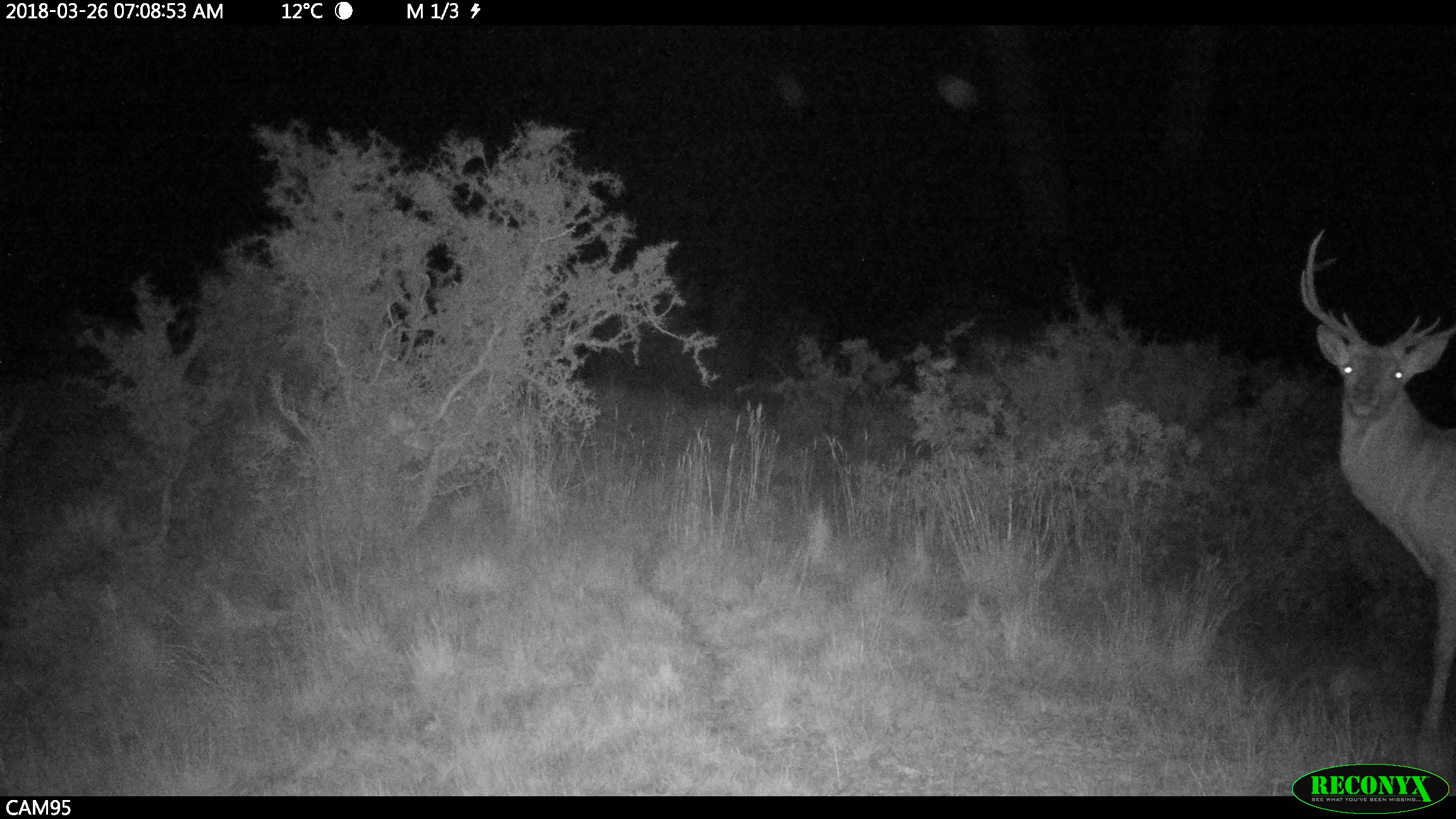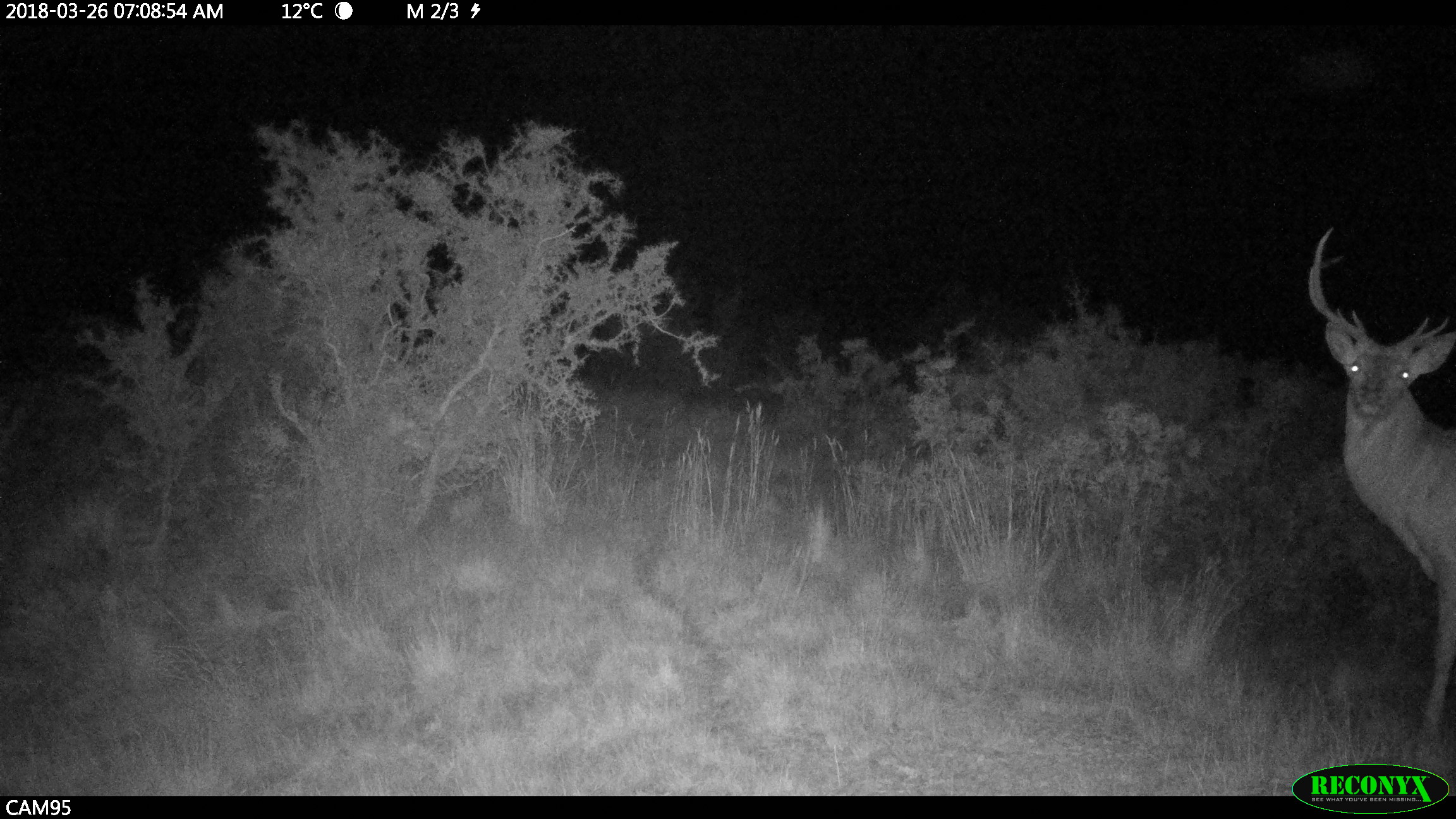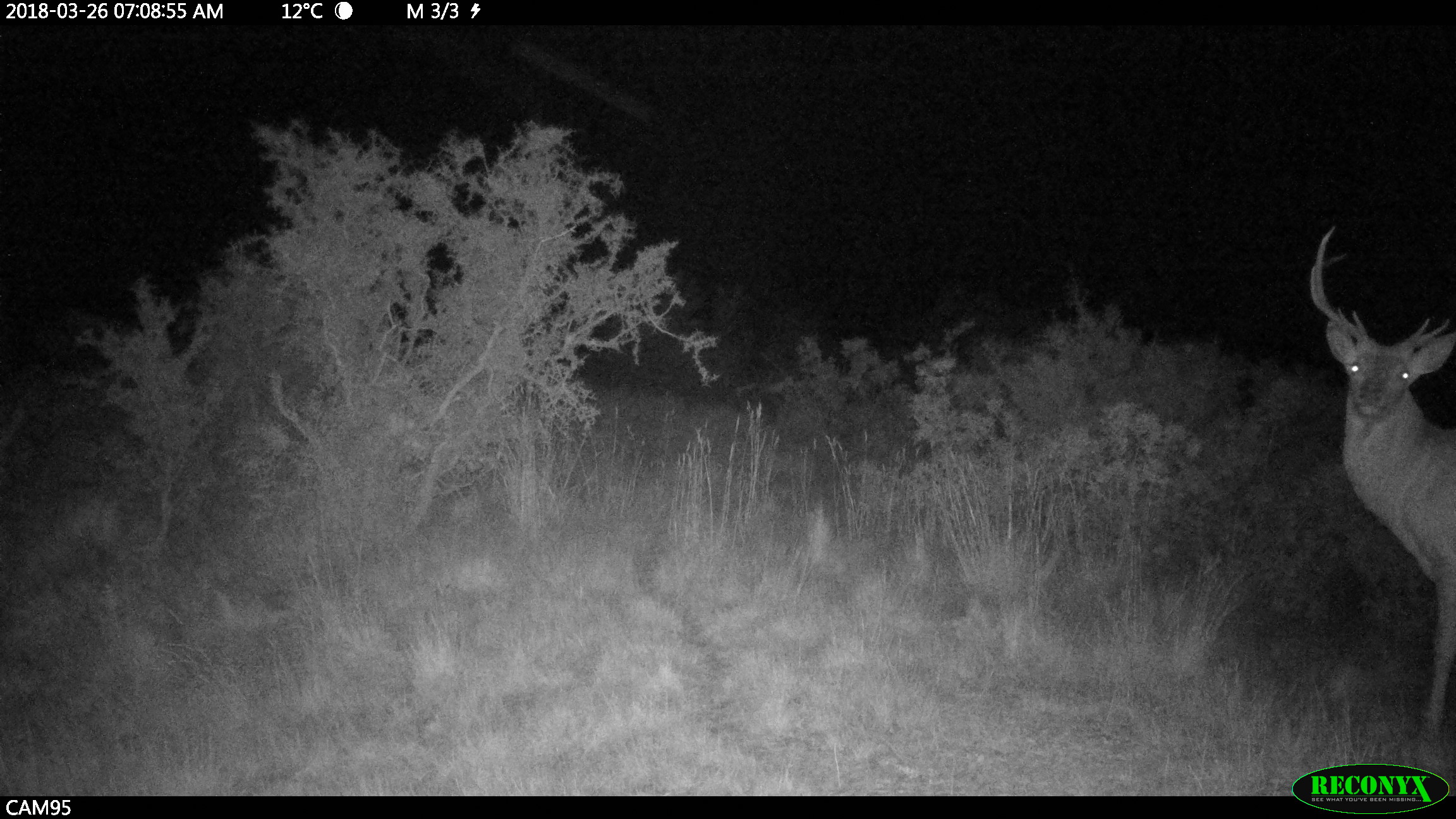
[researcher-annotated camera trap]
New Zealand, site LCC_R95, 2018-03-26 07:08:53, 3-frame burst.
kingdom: Animalia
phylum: Chordata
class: Mammalia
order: Artiodactyla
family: Cervidae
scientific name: Cervidae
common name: deer